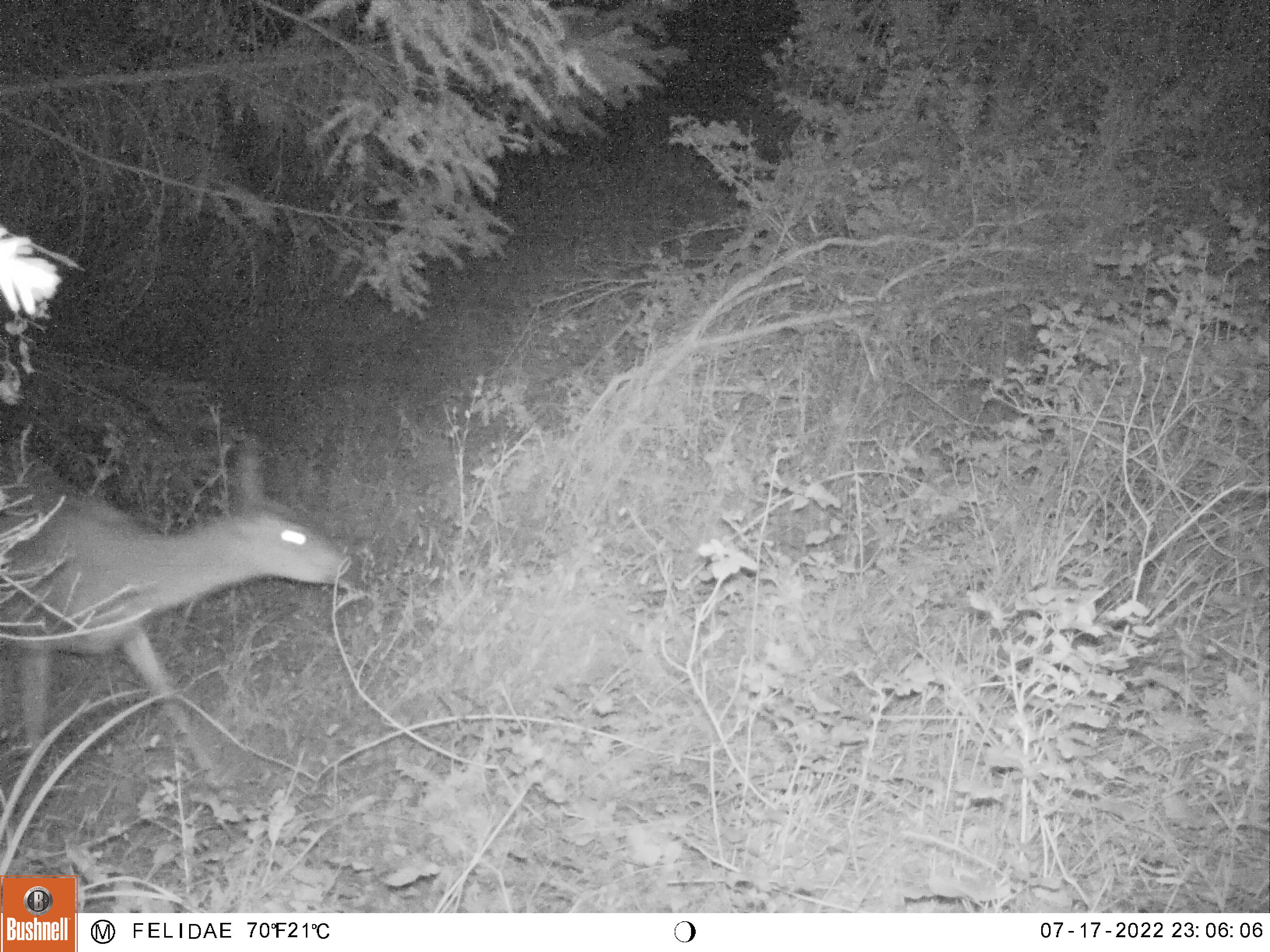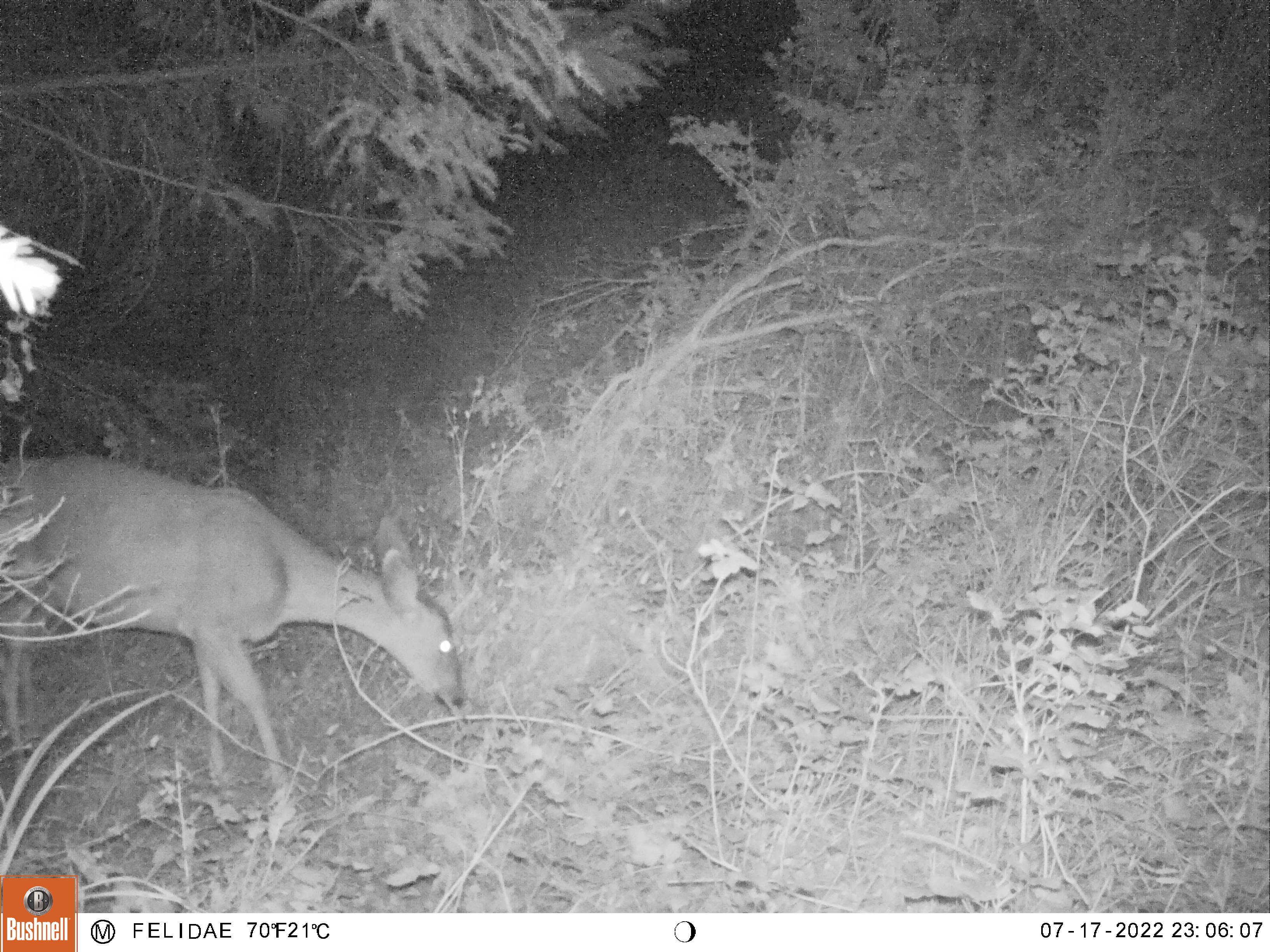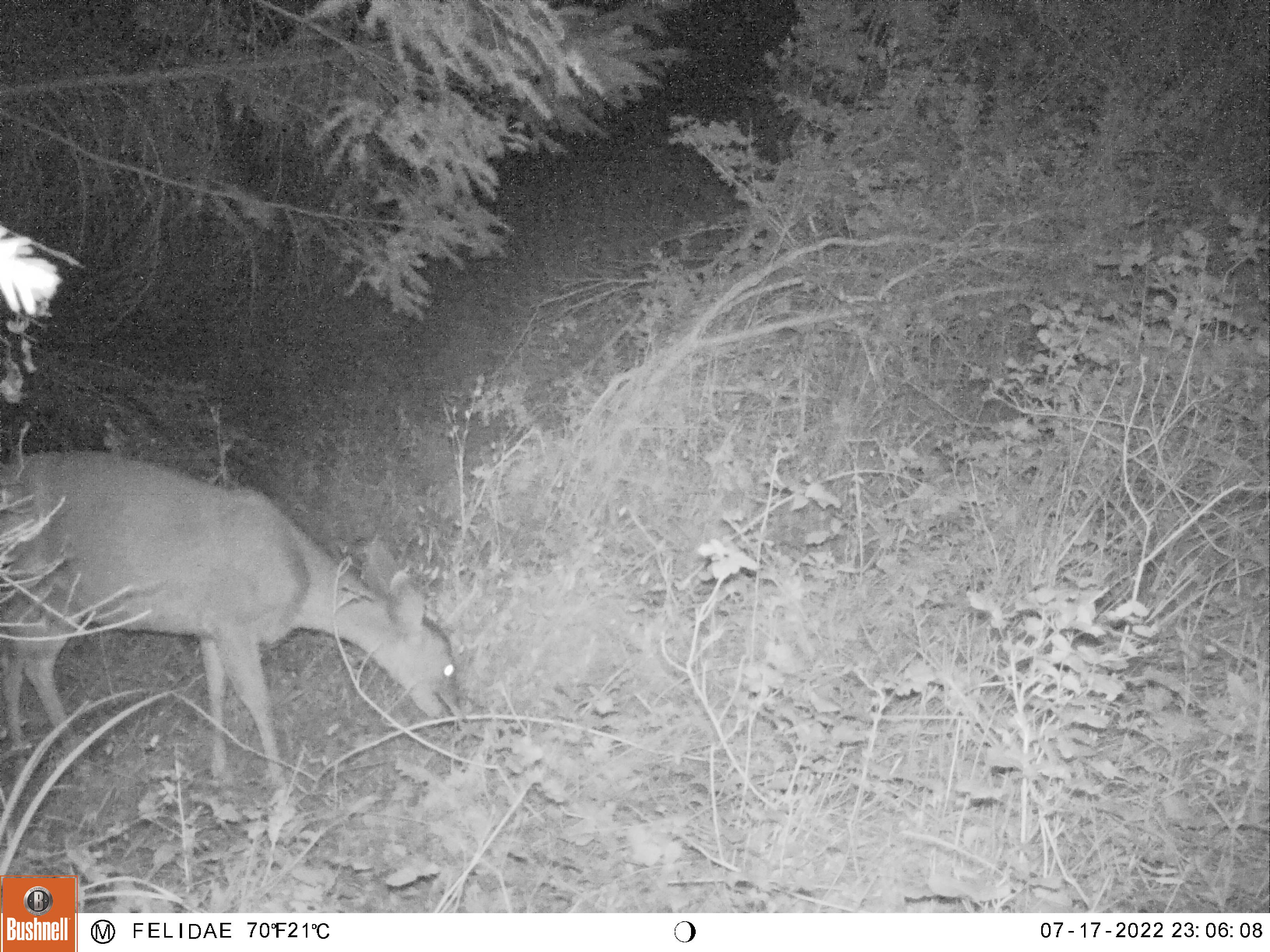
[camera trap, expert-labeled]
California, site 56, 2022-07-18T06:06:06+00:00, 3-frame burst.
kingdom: Animalia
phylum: Chordata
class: Mammalia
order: Artiodactyla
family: Cervidae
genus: Odocoileus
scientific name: Odocoileus hemionus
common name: mule deer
Mule deer (Odocoileus hemionus).